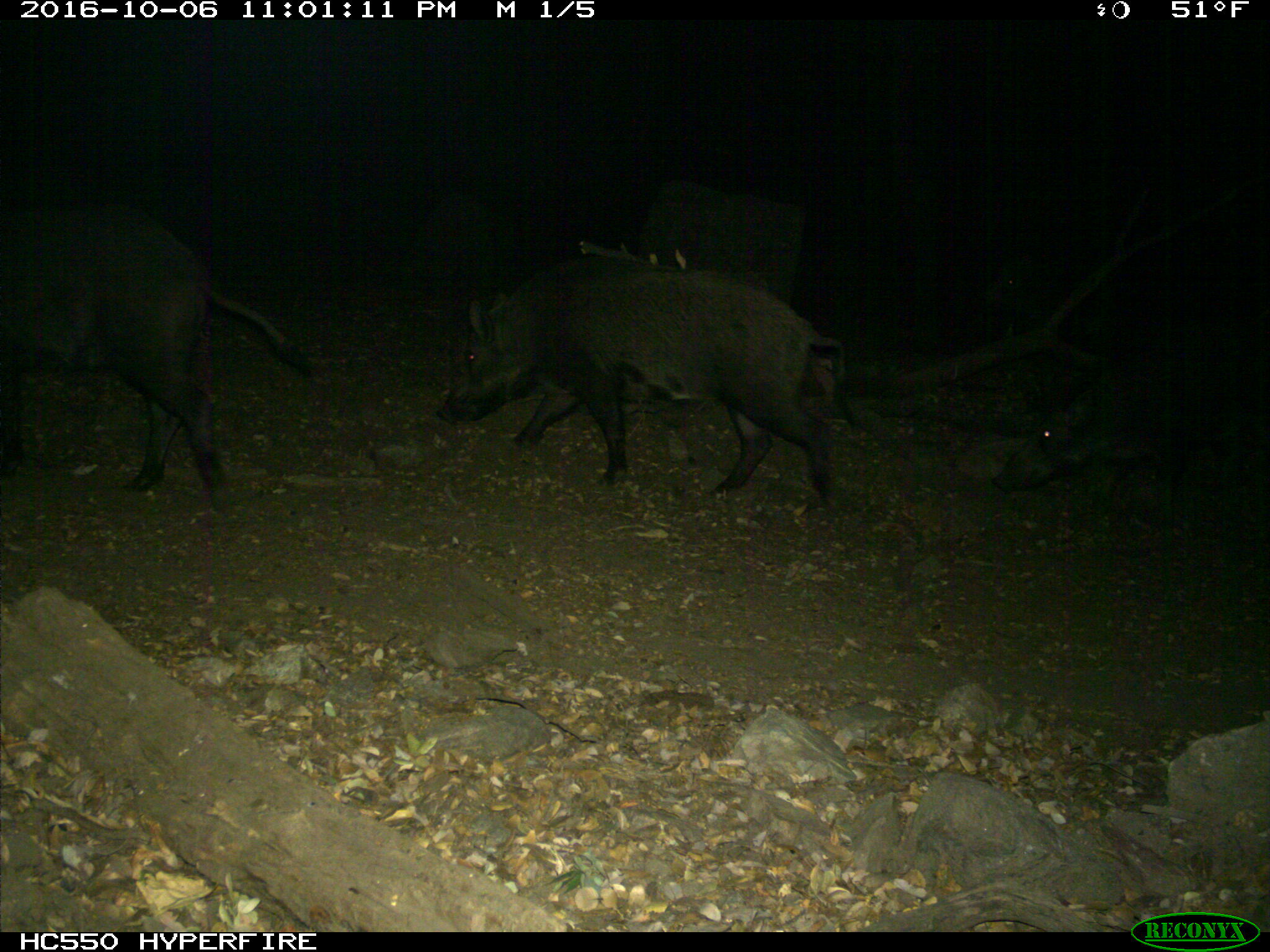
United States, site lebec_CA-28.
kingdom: Animalia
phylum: Chordata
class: Mammalia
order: Artiodactyla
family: Suidae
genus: Sus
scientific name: Sus scrofa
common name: wild boar